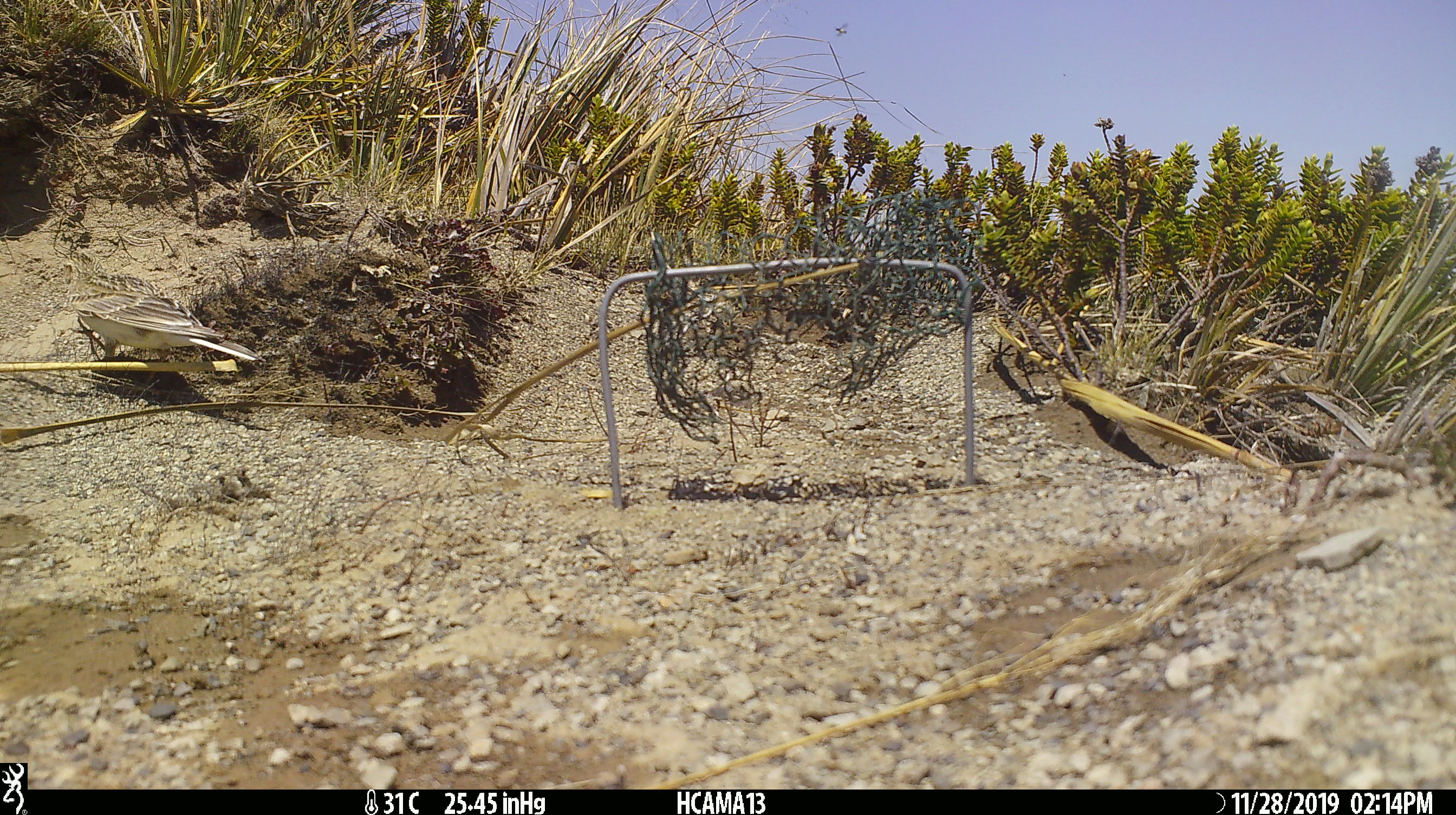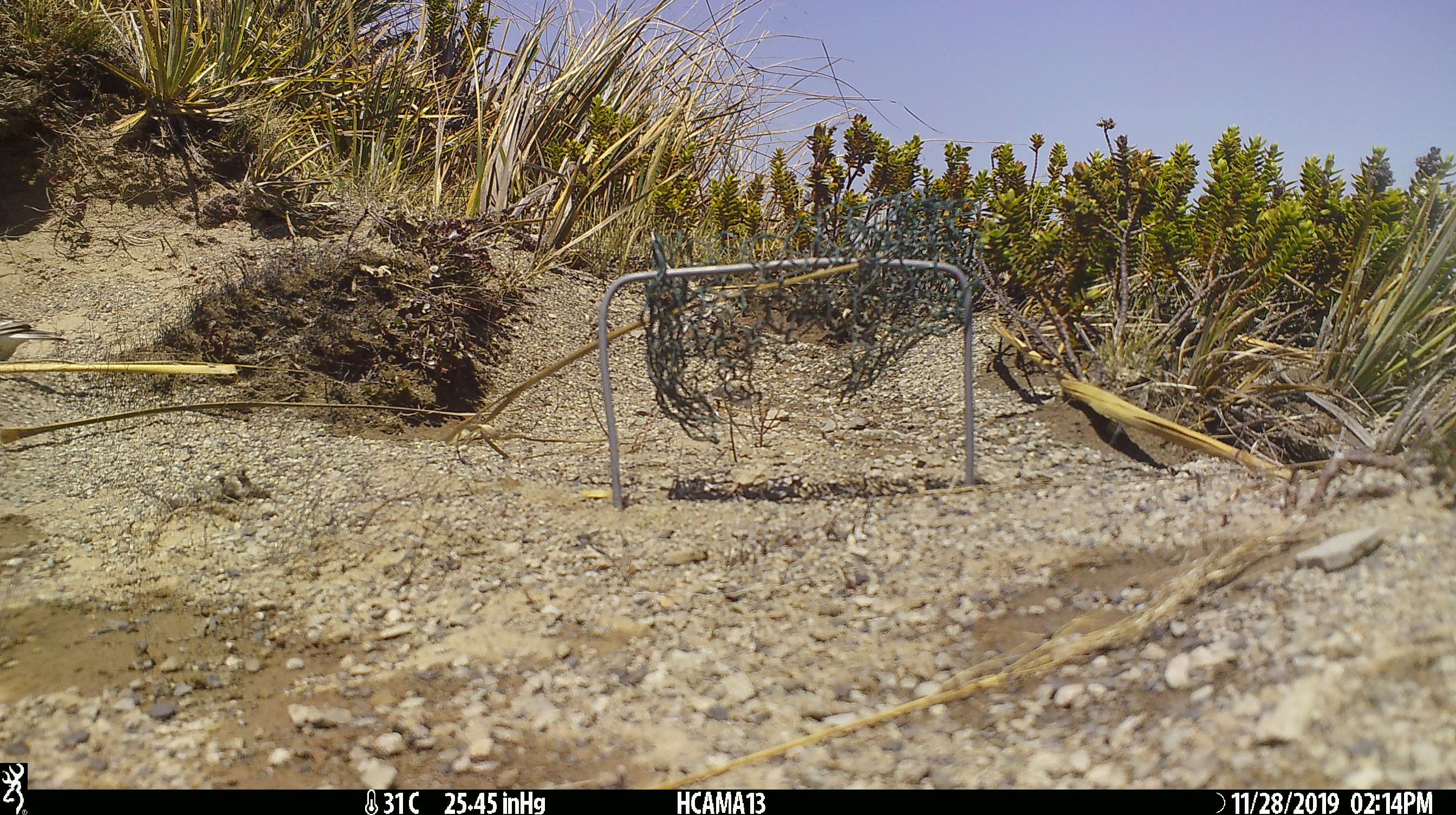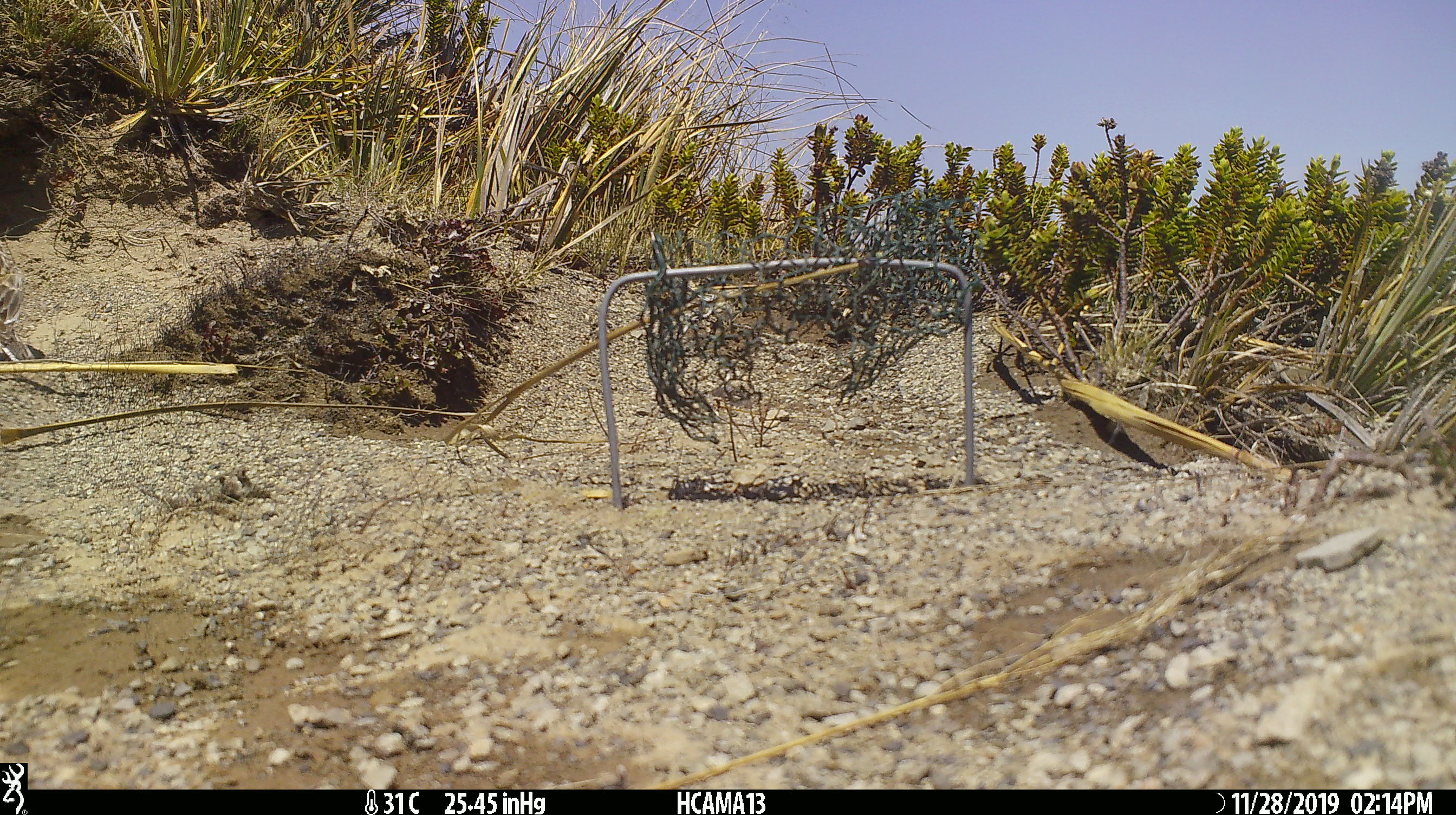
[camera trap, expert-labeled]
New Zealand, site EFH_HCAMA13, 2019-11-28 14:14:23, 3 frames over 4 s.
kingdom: Animalia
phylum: Chordata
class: Aves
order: Passeriformes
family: Motacillidae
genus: Anthus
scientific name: Anthus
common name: pipit